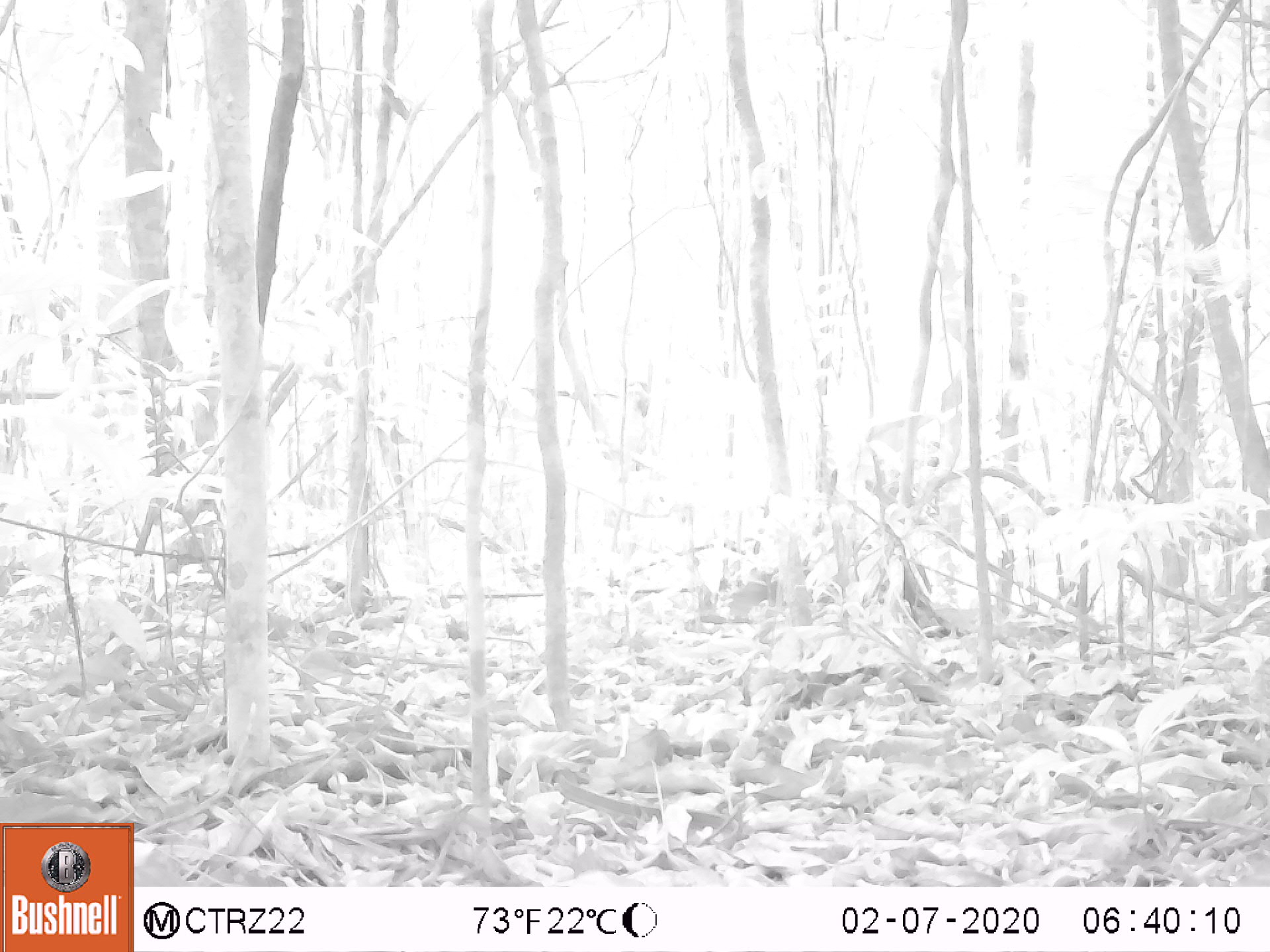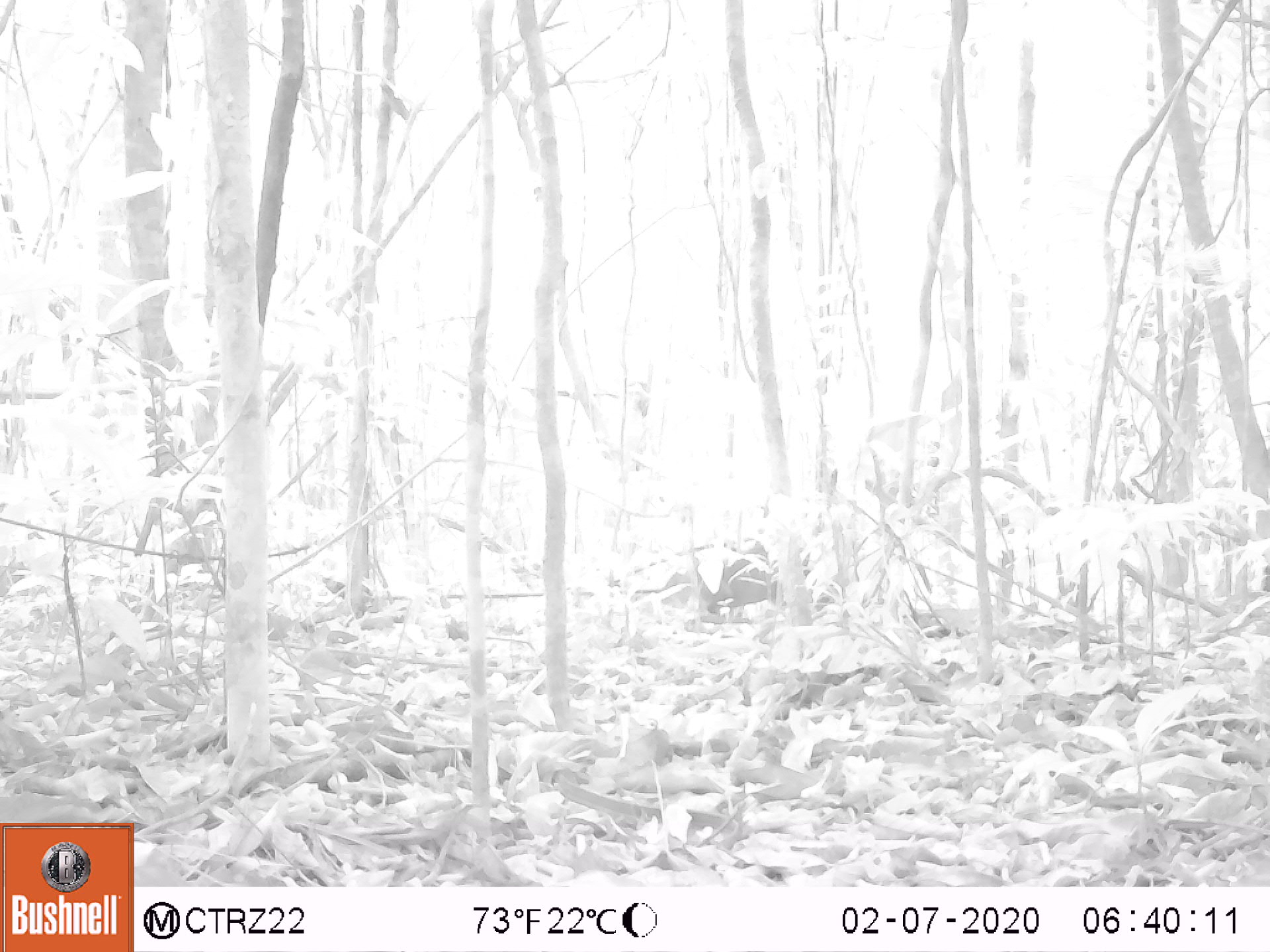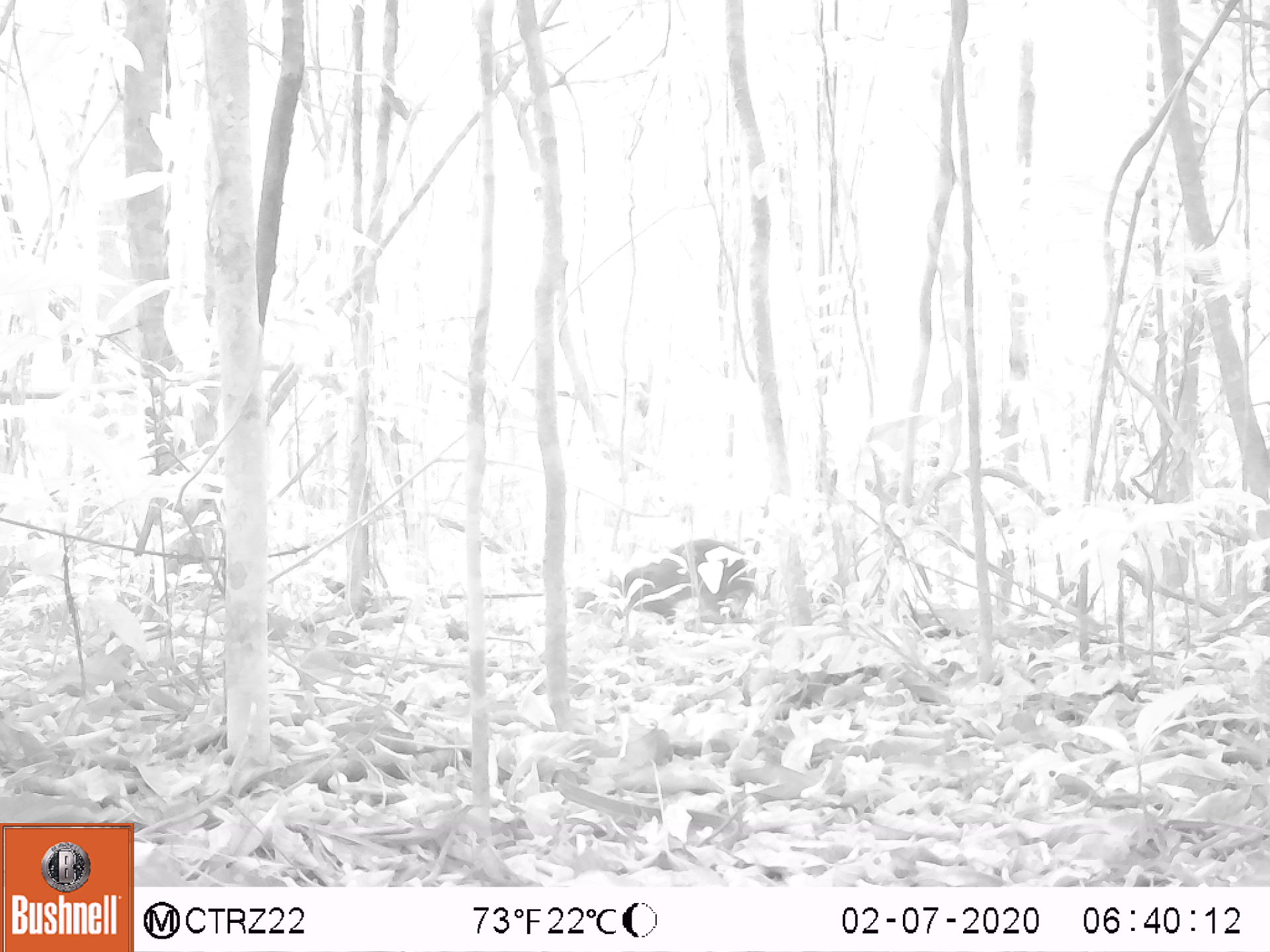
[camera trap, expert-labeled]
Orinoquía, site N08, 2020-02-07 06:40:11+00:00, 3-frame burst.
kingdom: Animalia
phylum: Chordata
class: Mammalia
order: Rodentia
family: Dasyproctidae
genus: Dasyprocta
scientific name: Dasyprocta fuliginosa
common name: black agouti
Black agouti (Dasyprocta fuliginosa).